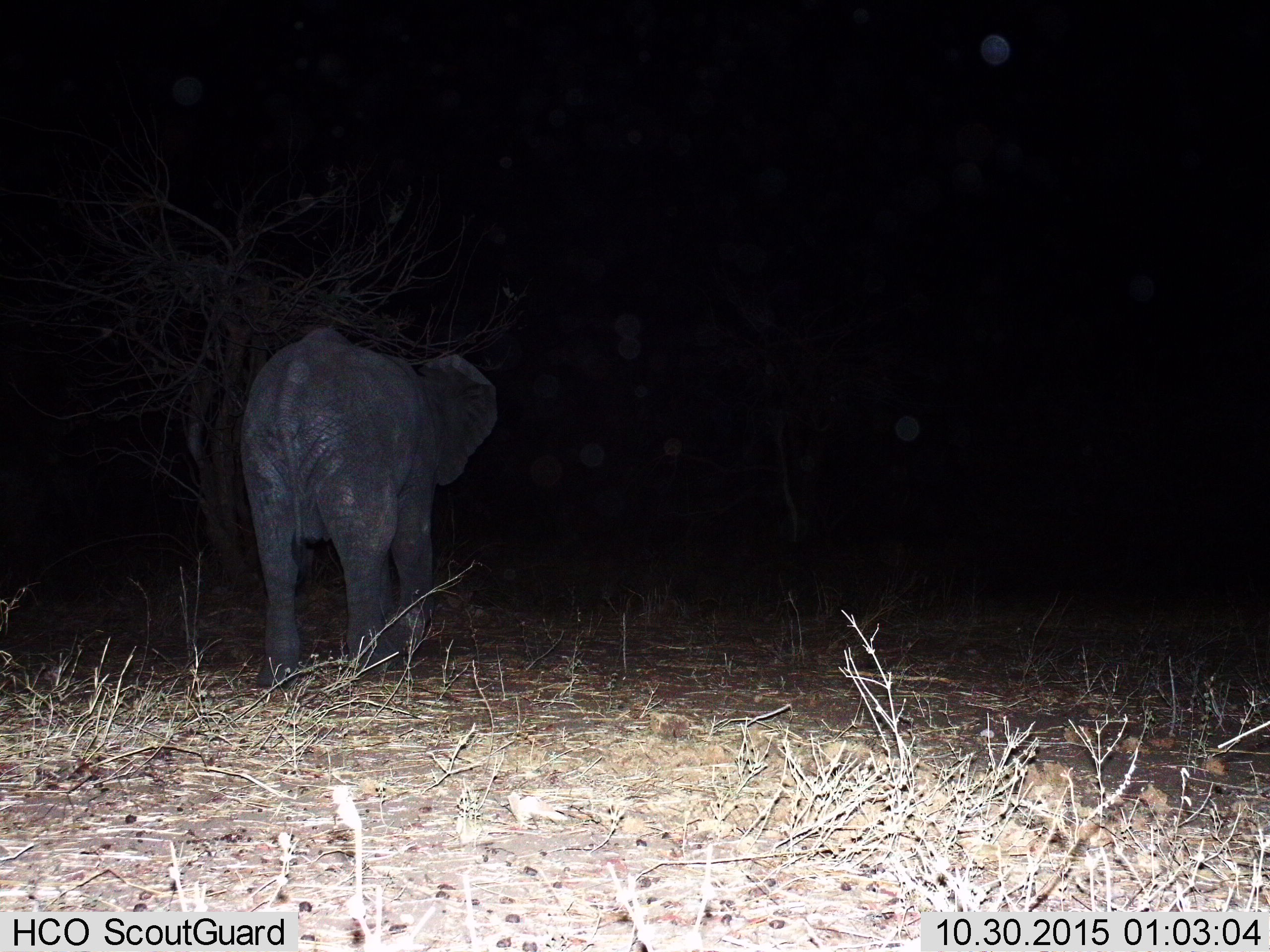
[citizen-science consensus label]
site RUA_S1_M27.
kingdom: Animalia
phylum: Chordata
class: Mammalia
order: Proboscidea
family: Elephantidae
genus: Loxodonta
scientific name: Loxodonta africana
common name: african bush elephant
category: elephant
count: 1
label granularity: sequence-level